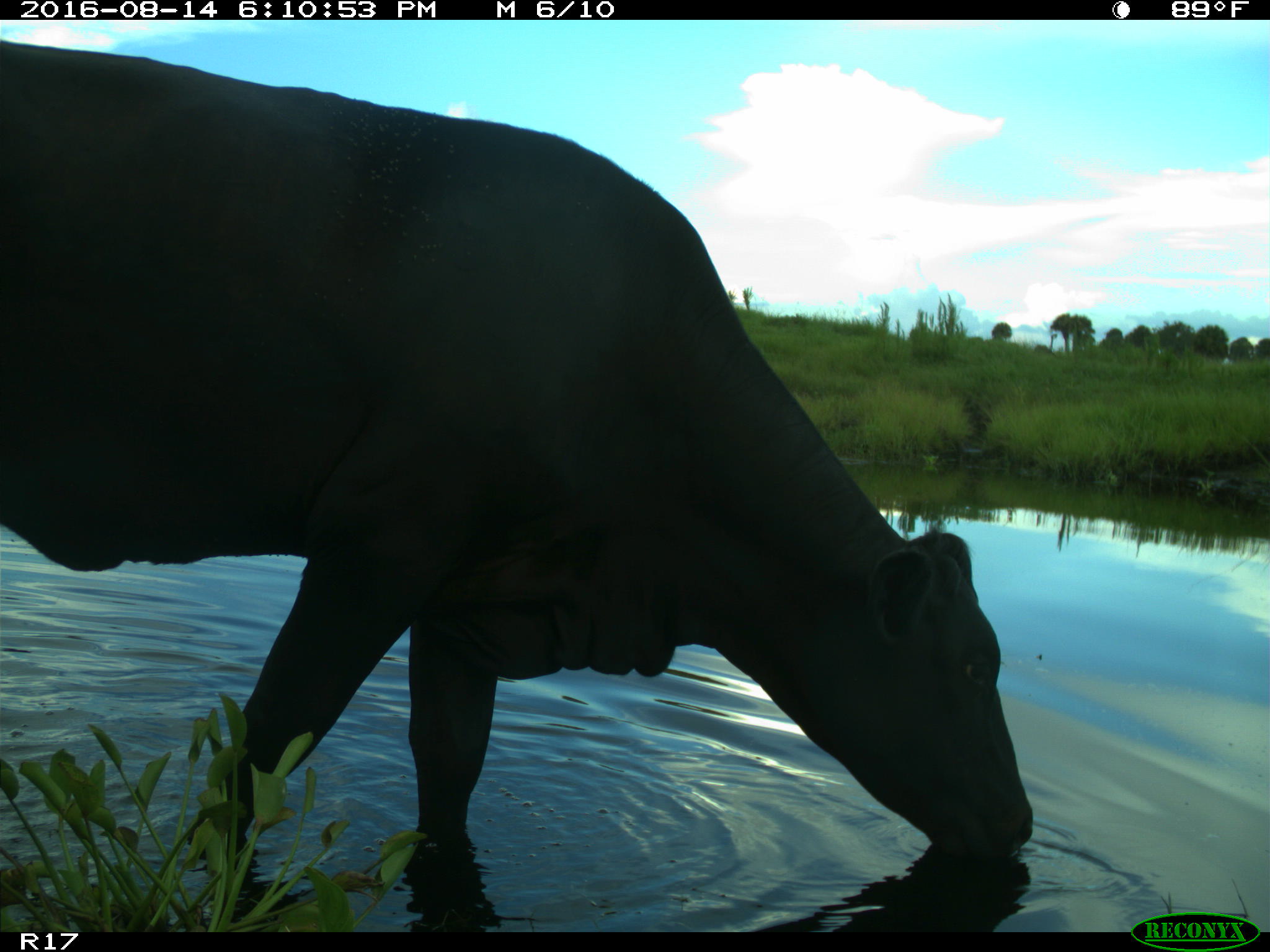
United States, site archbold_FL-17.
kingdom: Animalia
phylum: Chordata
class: Mammalia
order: Artiodactyla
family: Bovidae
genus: Bos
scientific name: Bos taurus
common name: domestic cow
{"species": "Bos taurus (domestic cow)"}